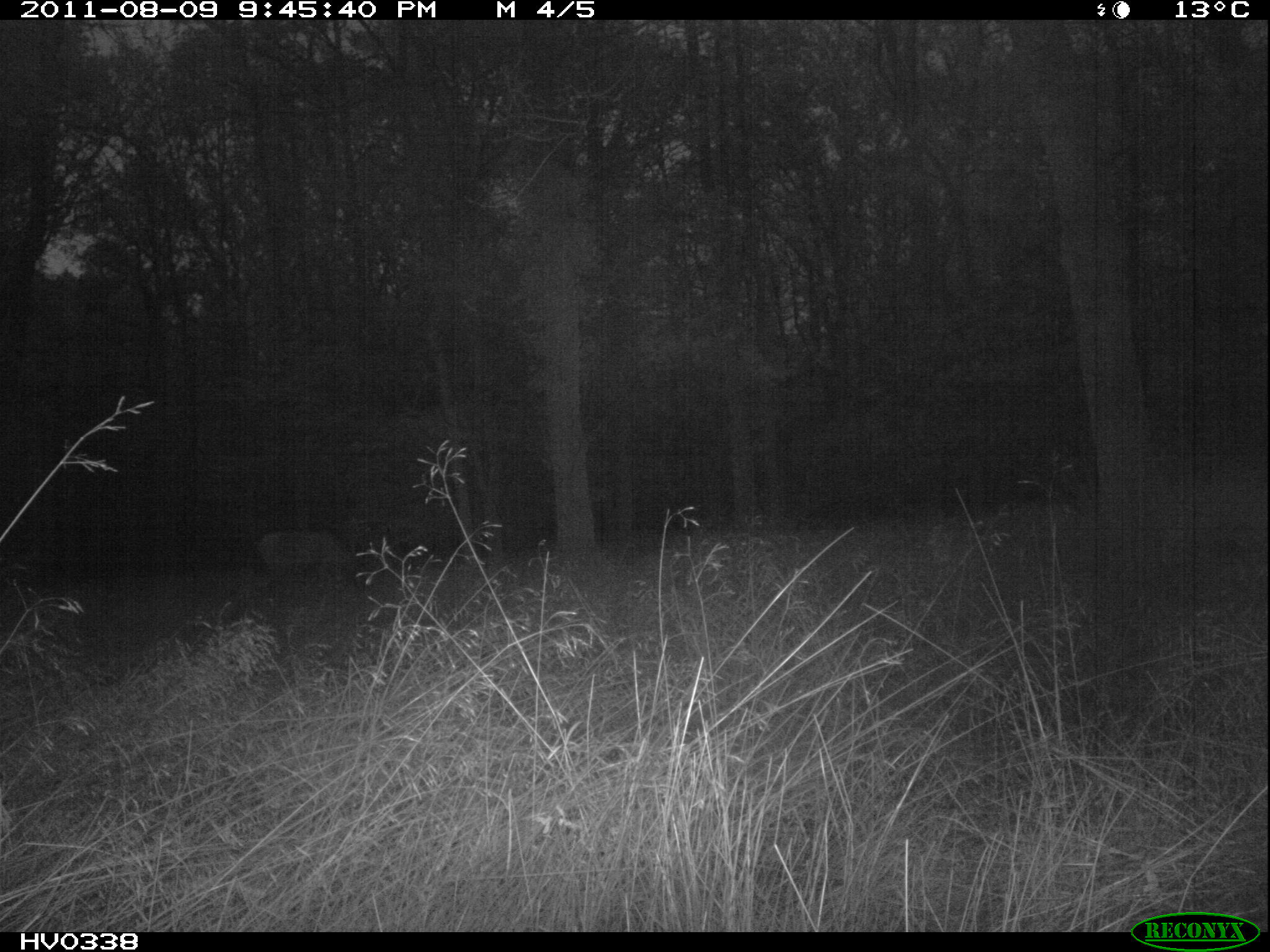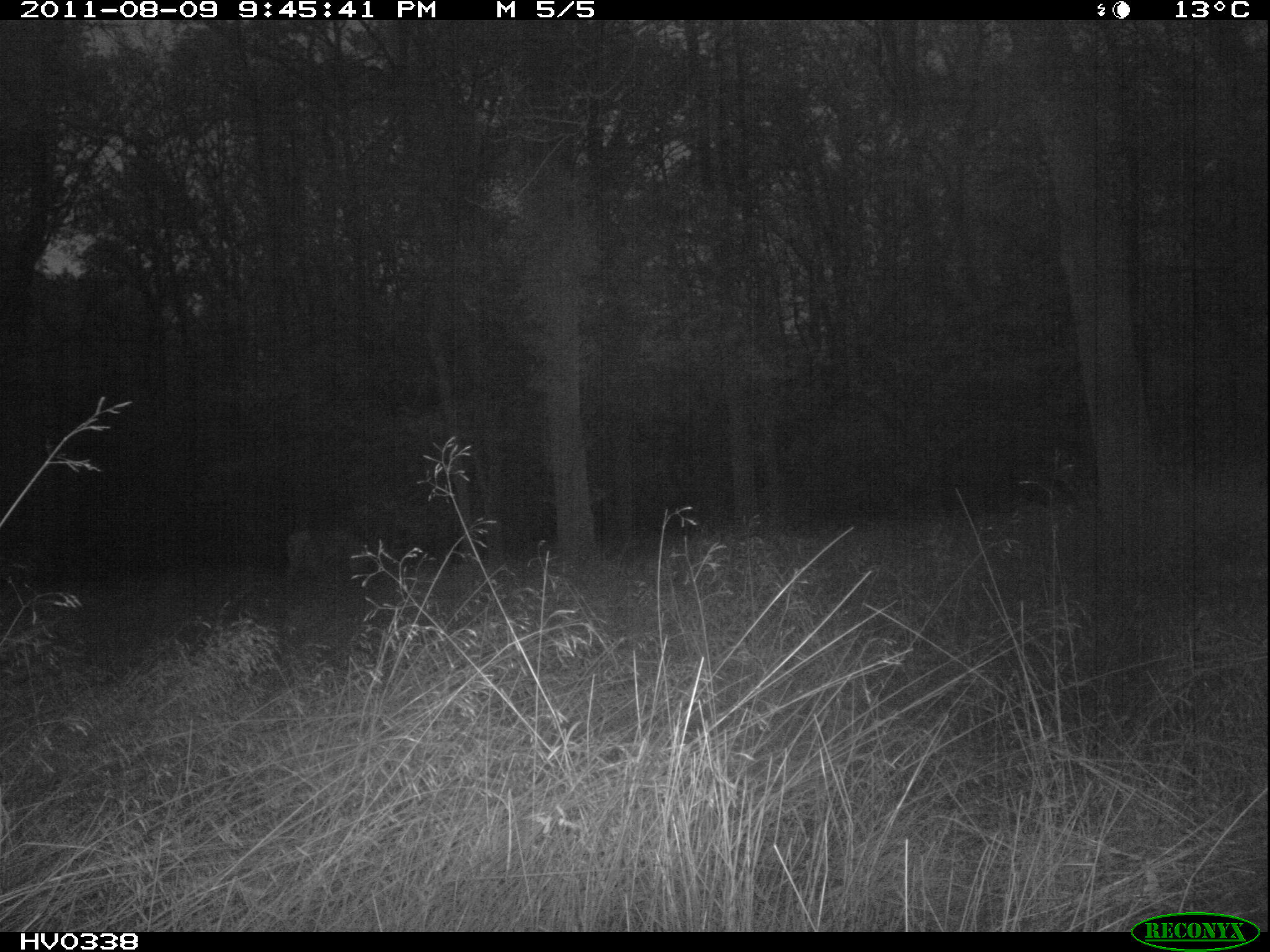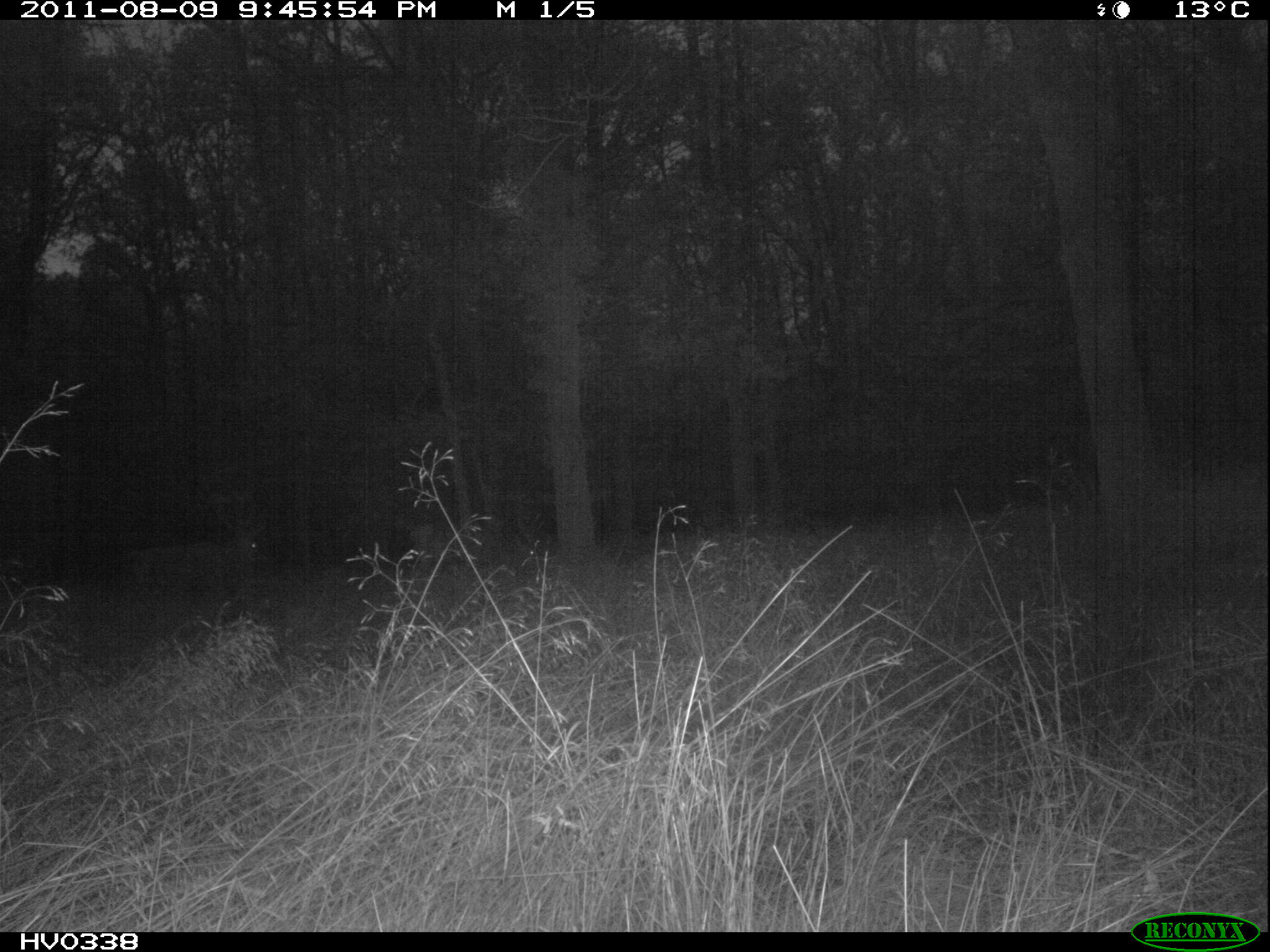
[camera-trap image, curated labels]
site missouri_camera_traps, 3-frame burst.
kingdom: Animalia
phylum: Chordata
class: Mammalia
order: Artiodactyla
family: Cervidae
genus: Cervus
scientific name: Cervus elaphus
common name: red deer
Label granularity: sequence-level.